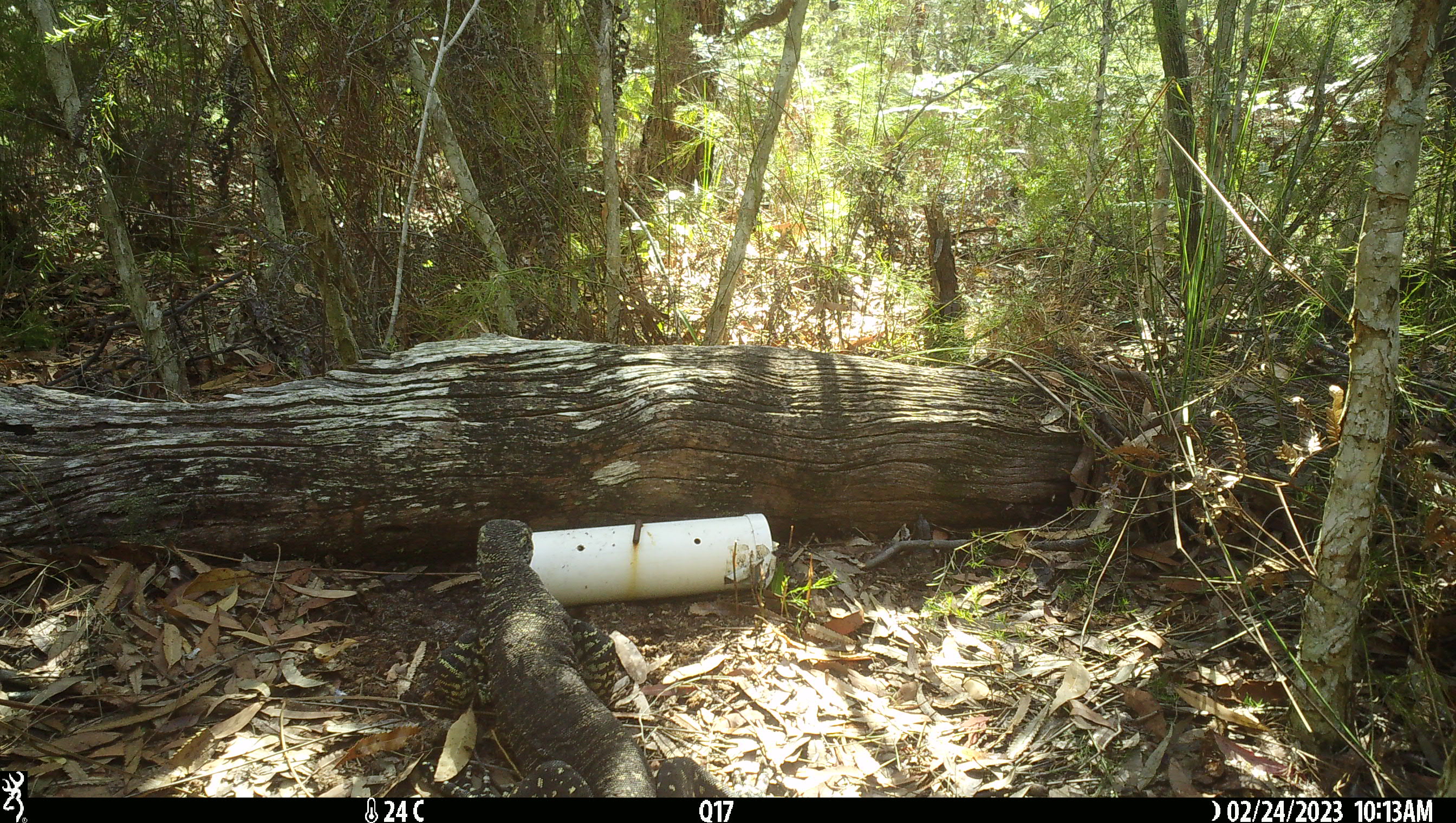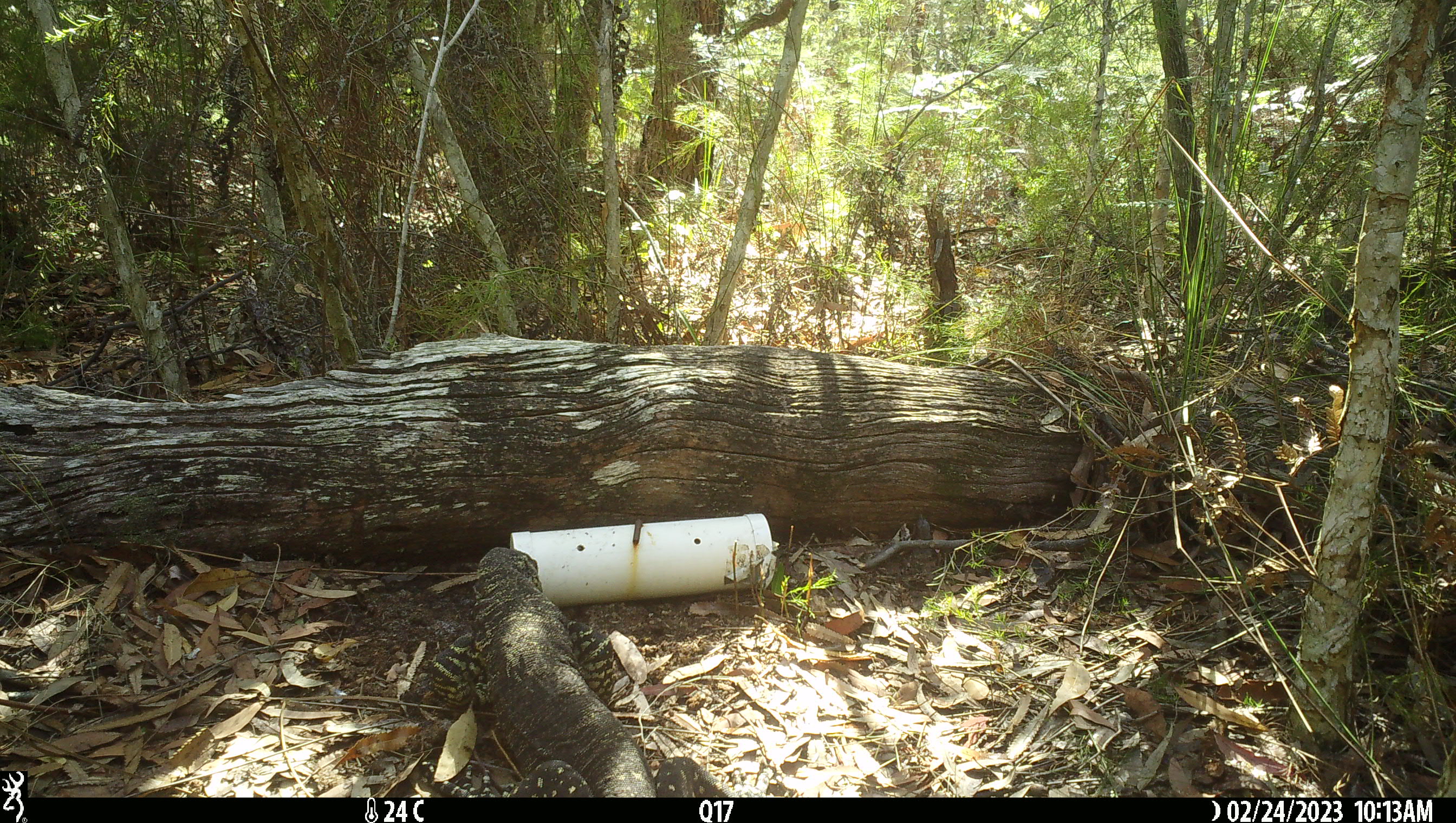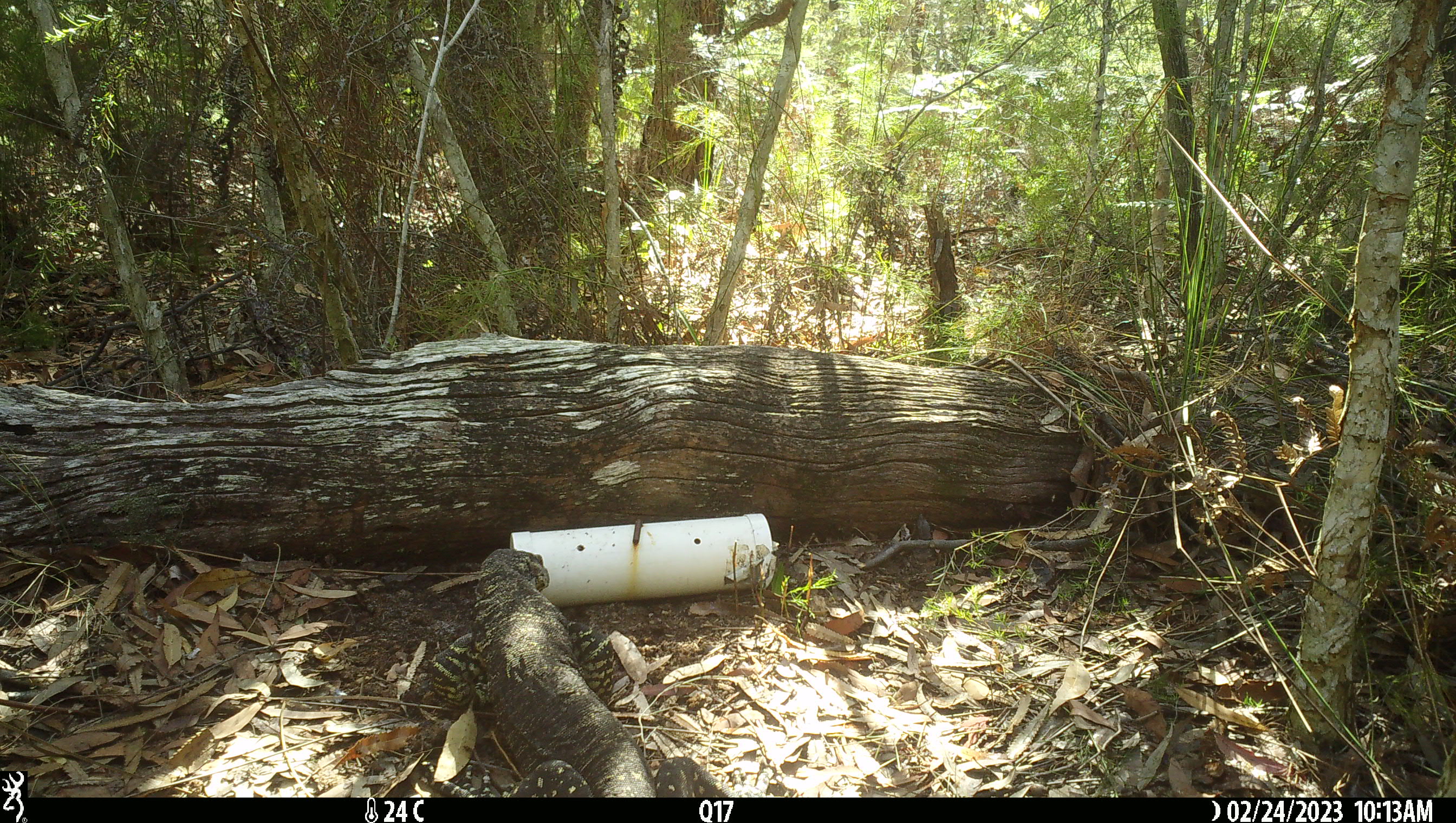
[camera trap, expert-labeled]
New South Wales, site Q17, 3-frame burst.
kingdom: Animalia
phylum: Chordata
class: Reptilia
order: Squamata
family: Varanidae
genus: Varanus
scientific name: Varanus varius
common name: lace monitor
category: goanna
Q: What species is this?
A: Goanna (lace monitor) (Varanus varius).